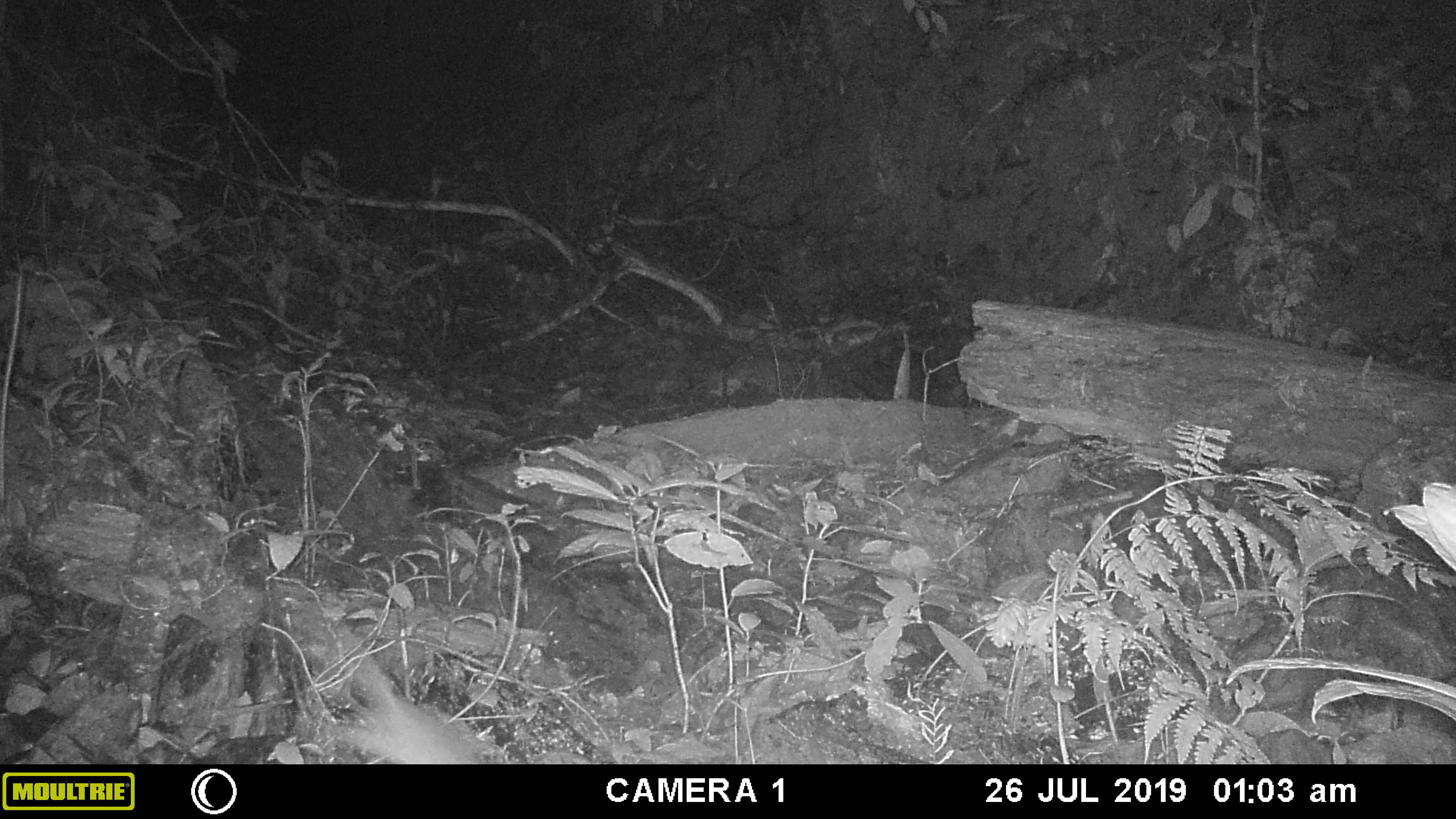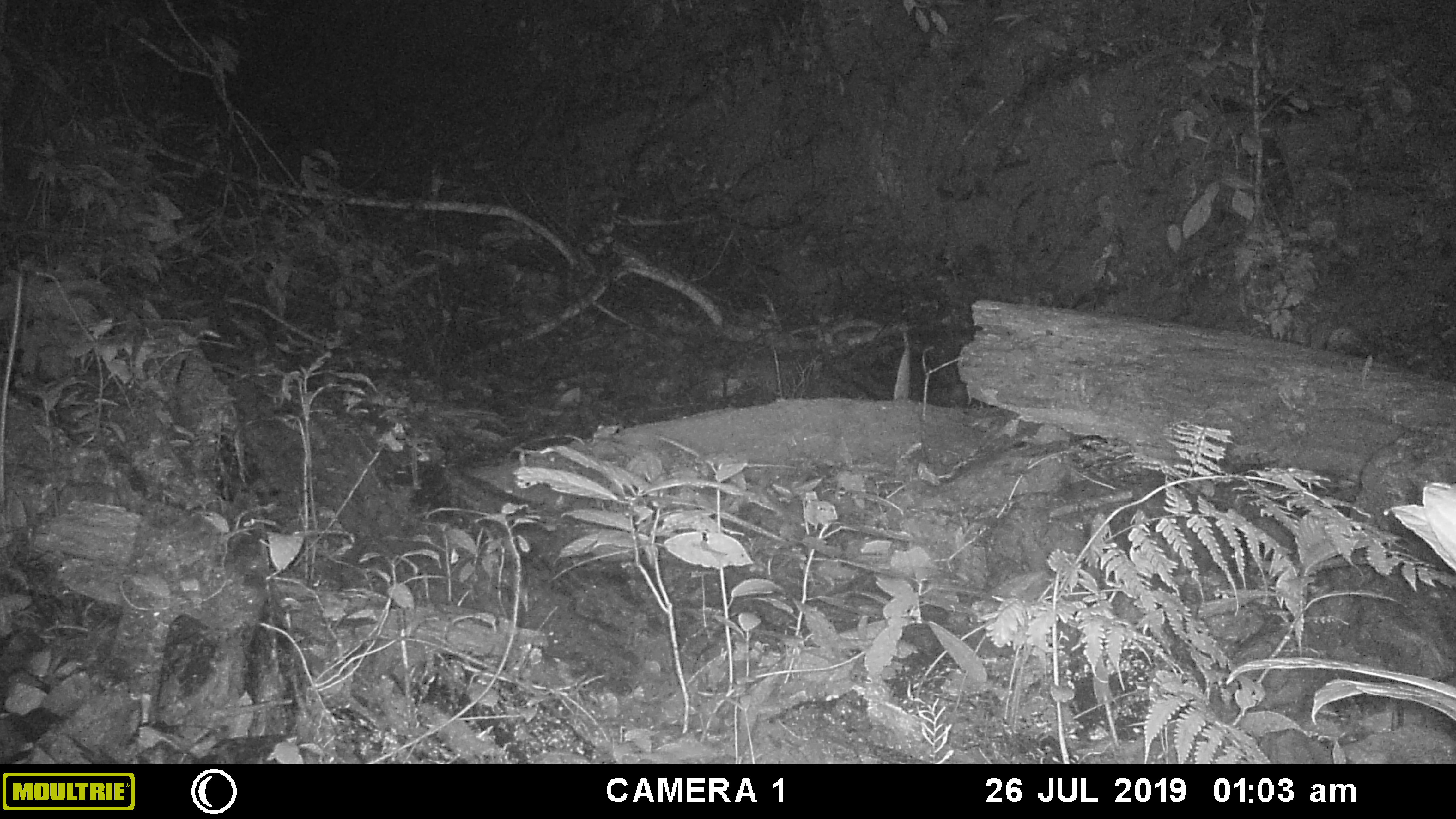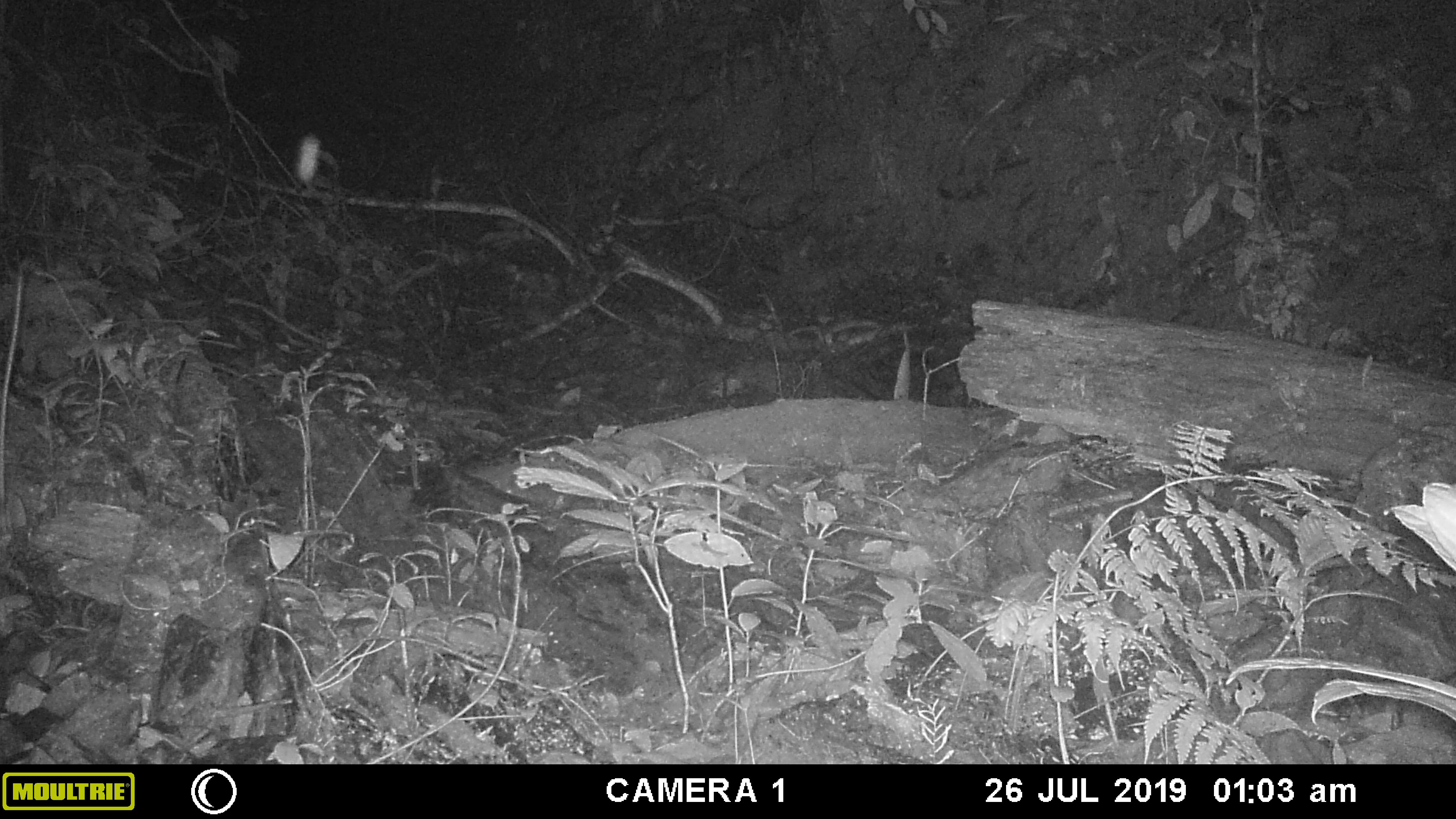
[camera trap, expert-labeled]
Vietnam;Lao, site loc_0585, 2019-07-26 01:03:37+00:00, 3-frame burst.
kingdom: Animalia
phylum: Chordata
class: Mammalia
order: Rodentia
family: Muridae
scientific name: Muridae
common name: old-world mice and rats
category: unidentified murid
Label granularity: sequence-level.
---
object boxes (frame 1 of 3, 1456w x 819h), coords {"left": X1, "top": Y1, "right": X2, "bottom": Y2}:
unidentified murid: {"left": 331, "top": 637, "right": 480, "bottom": 763}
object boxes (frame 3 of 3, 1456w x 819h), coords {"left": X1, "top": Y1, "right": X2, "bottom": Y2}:
unidentified murid: {"left": 292, "top": 131, "right": 322, "bottom": 195}